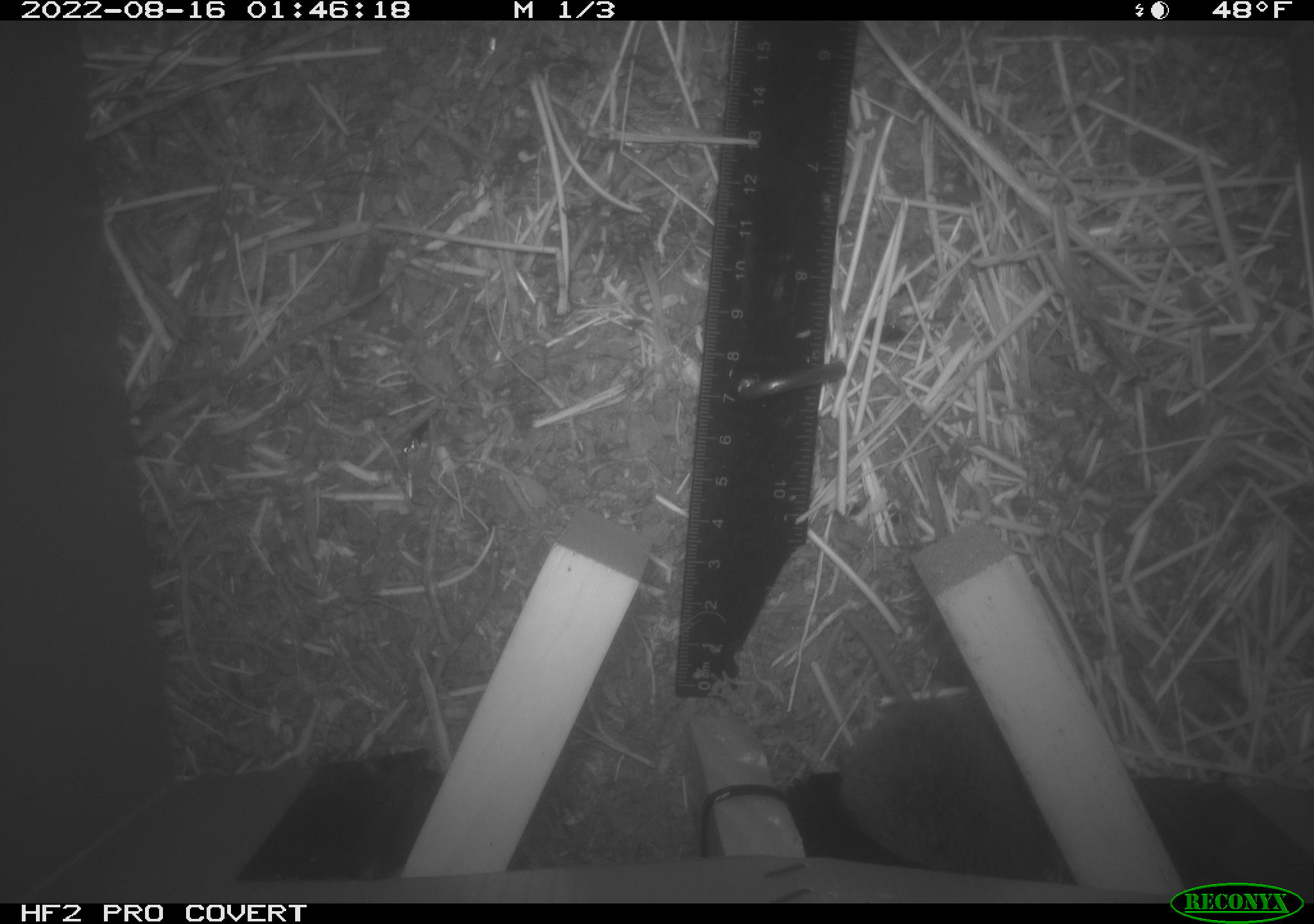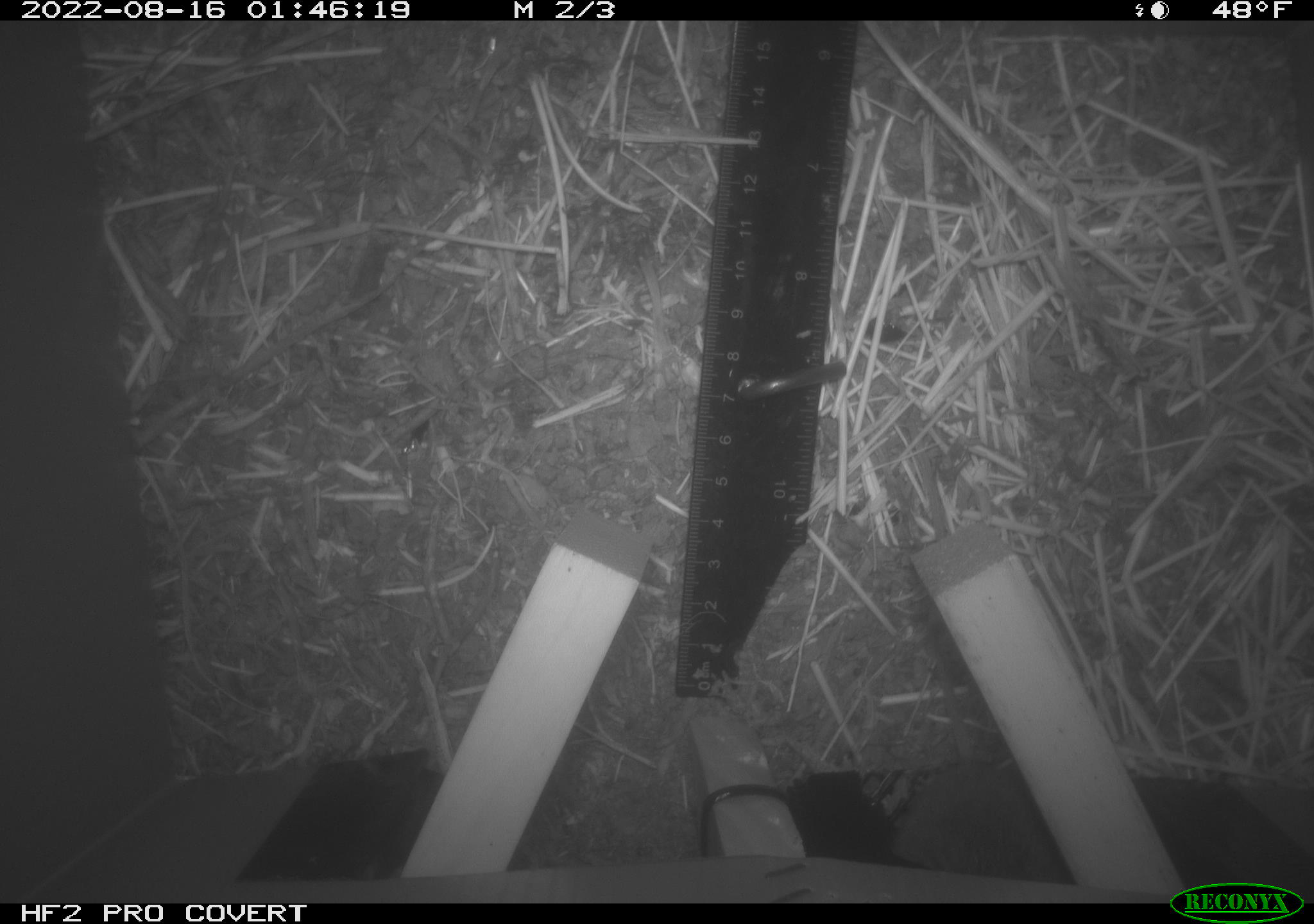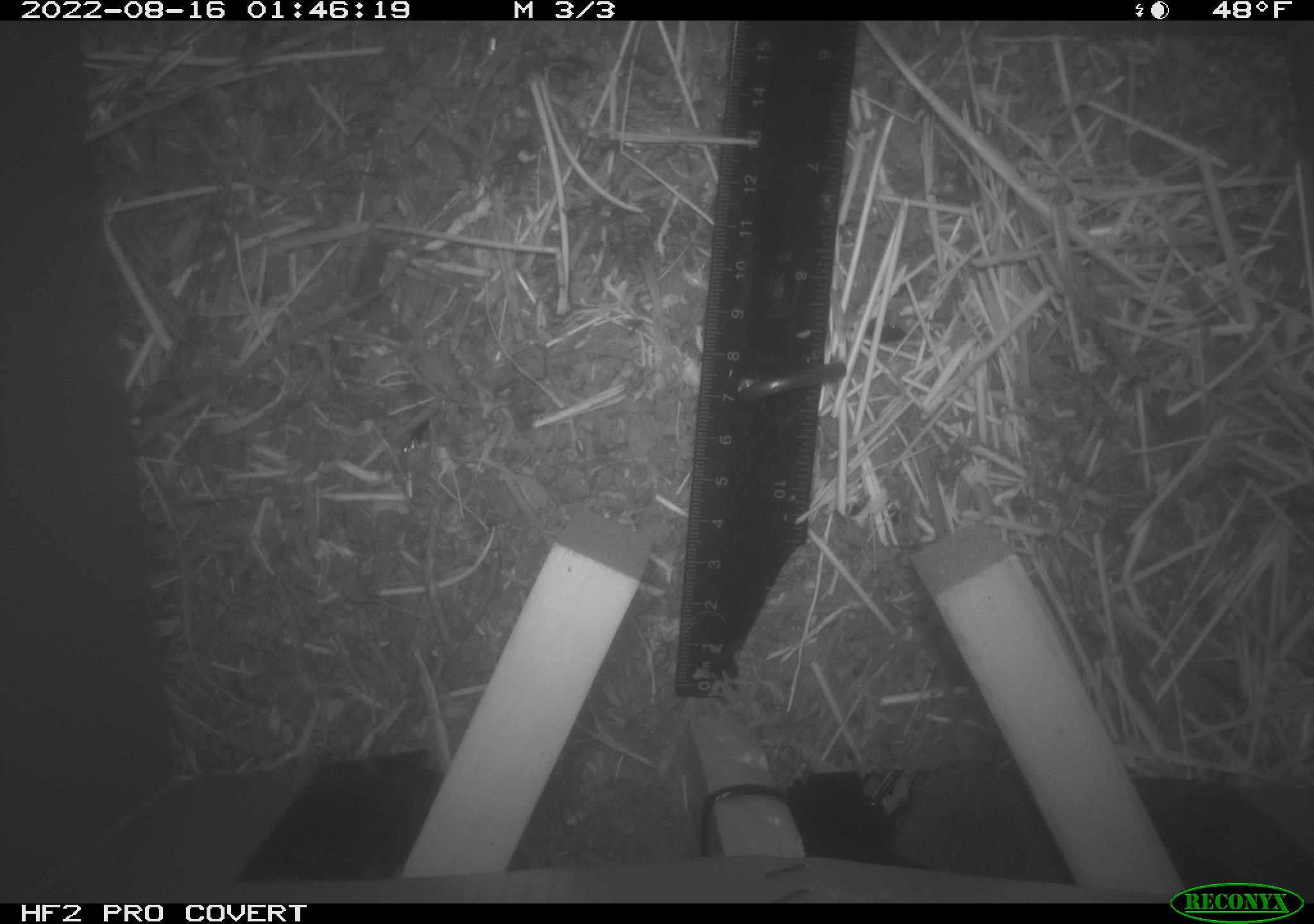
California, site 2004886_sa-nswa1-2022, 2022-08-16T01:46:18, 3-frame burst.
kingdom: Animalia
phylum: Chordata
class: Mammalia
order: Rodentia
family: Cricetidae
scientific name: Cricetidae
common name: hamsters, voles, lemmings, and allies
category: cricetidae family